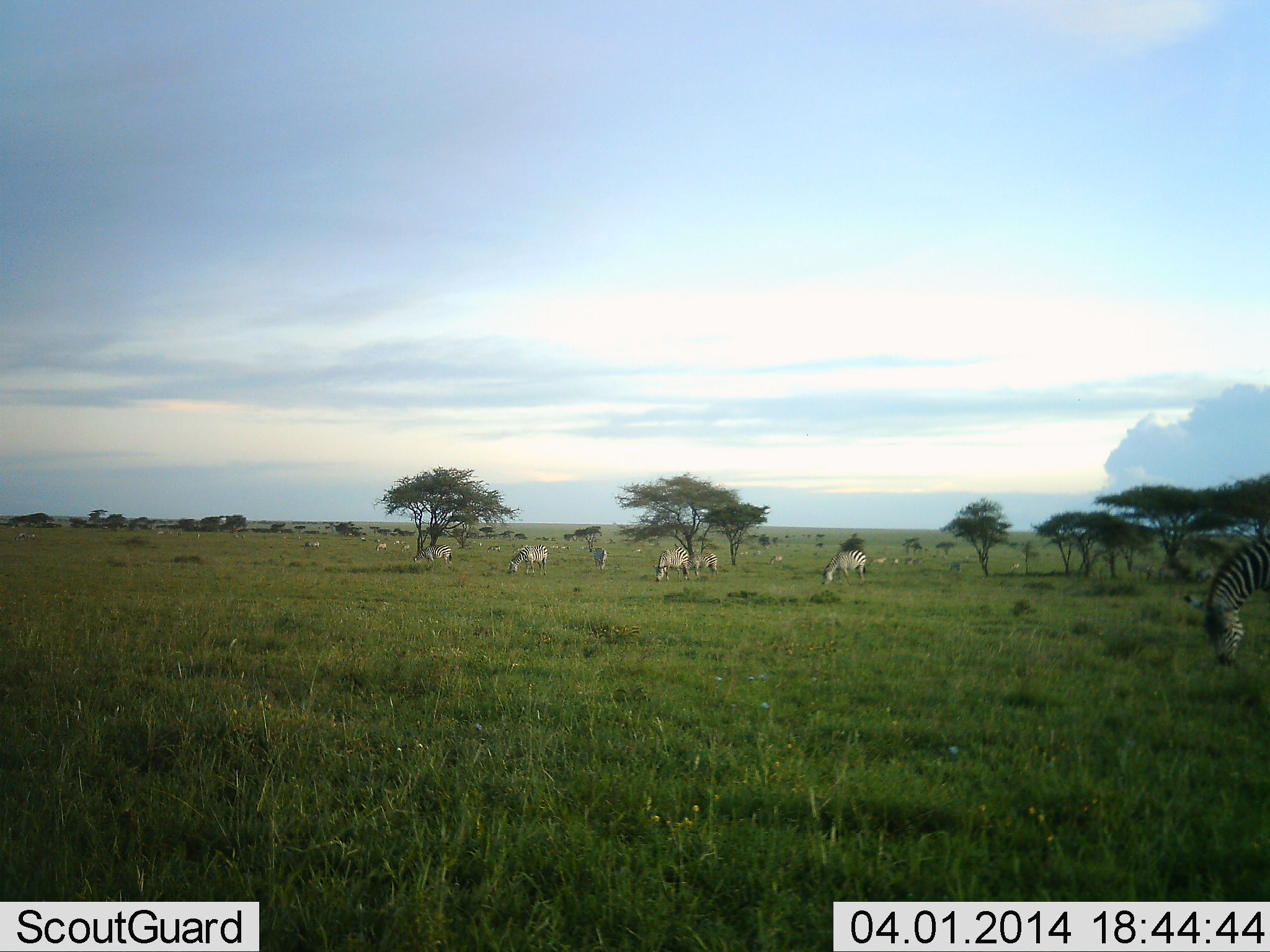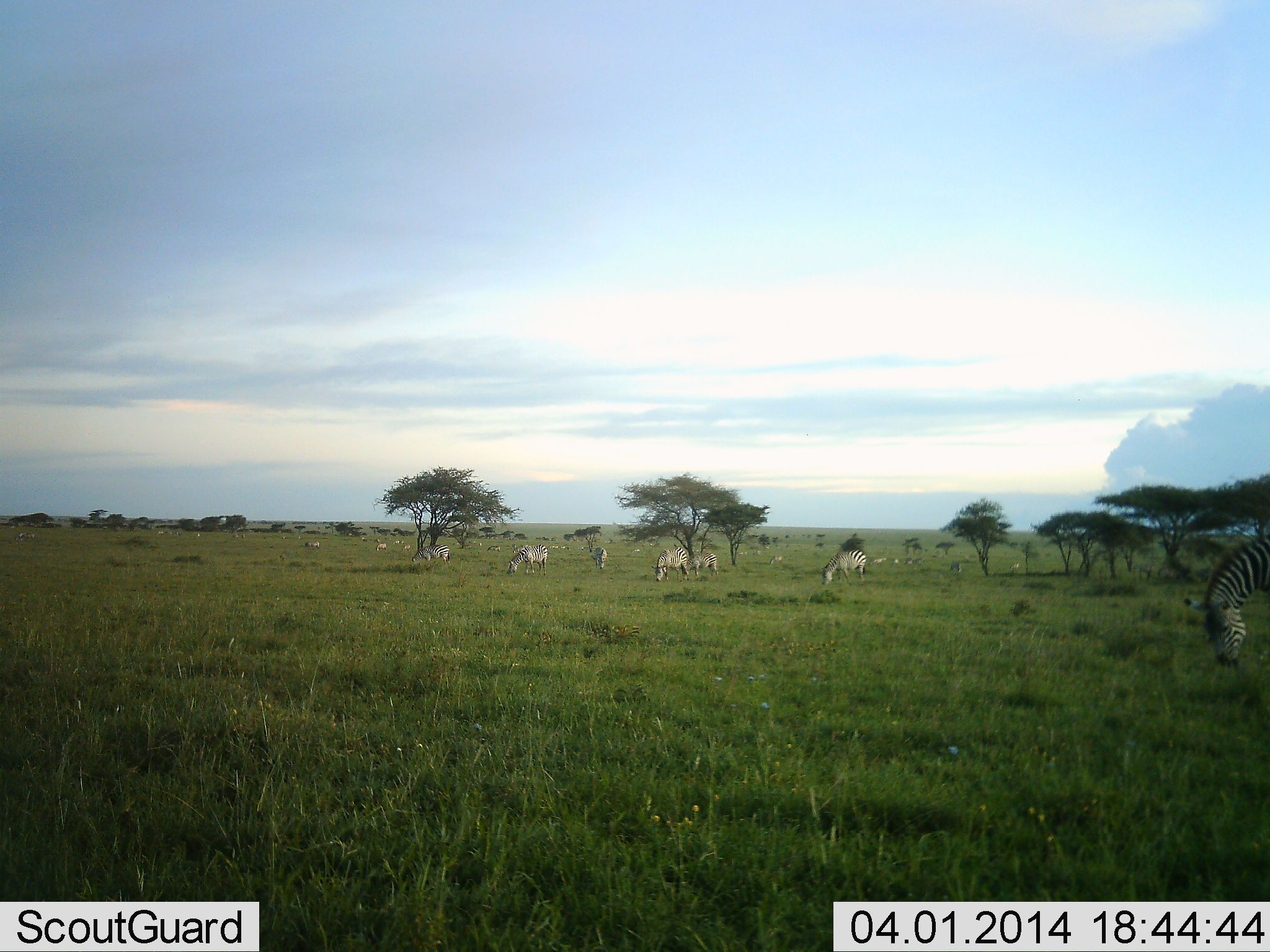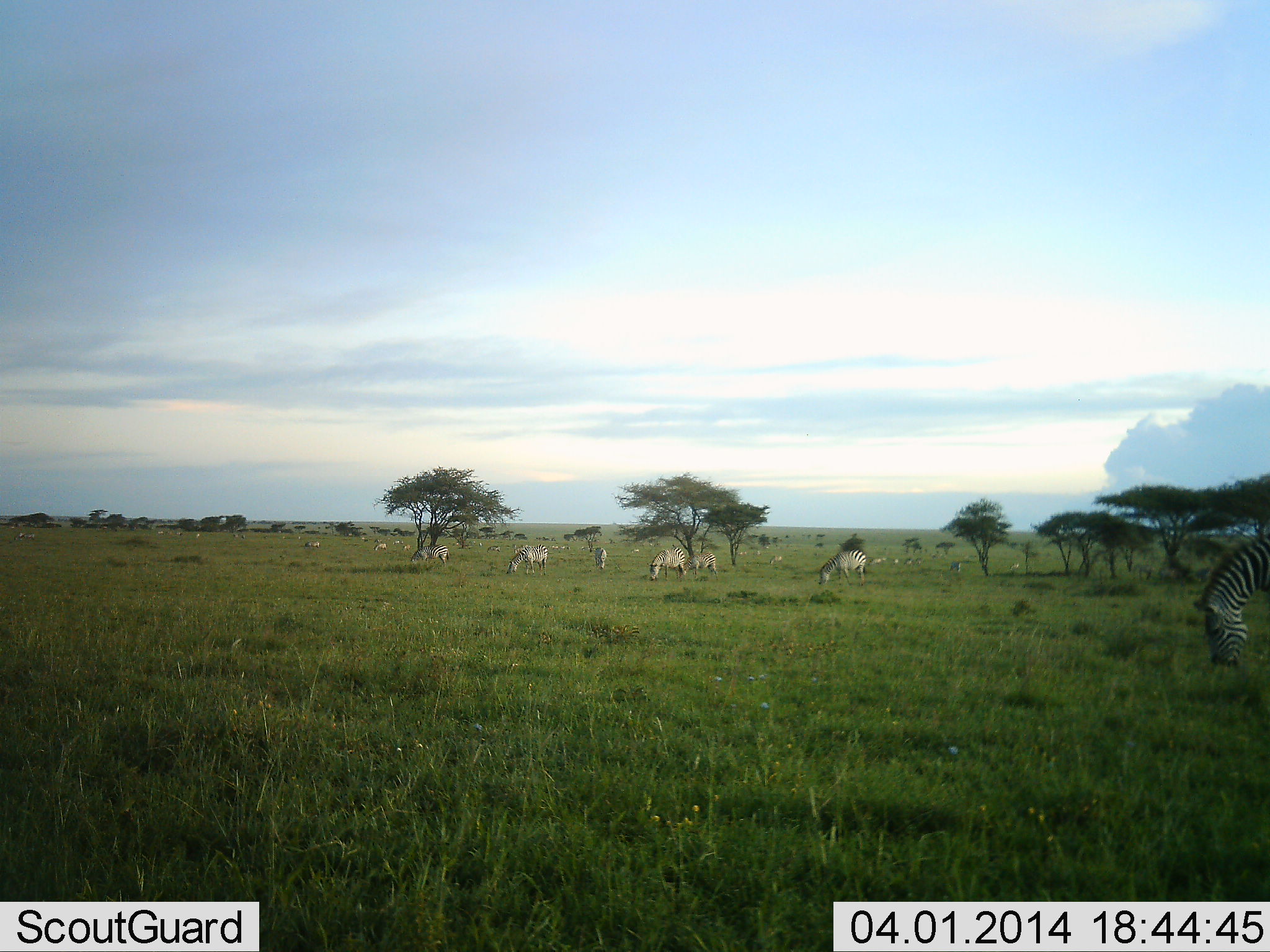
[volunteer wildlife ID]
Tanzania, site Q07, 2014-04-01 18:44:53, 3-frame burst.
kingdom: Animalia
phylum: Chordata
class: Mammalia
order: Perissodactyla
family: Equidae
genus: Equus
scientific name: Equus quagga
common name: plains zebra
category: zebra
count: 11-50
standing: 30%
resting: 0%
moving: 0%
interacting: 0%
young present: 0%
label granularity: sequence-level